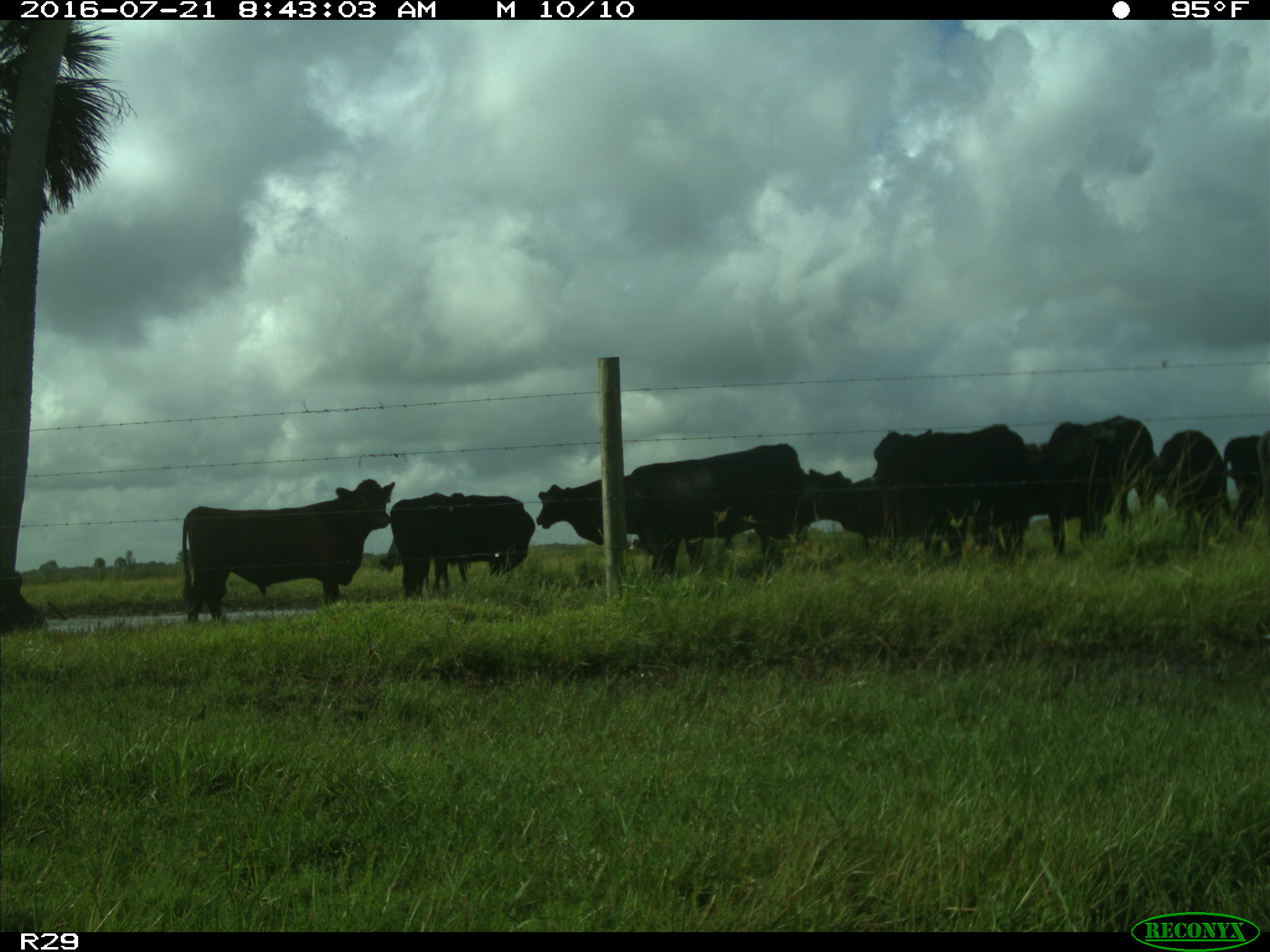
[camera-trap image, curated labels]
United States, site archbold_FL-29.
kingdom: Animalia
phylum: Chordata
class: Mammalia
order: Artiodactyla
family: Bovidae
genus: Bos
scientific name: Bos taurus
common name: domestic cow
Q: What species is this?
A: Bos taurus (domestic cow).